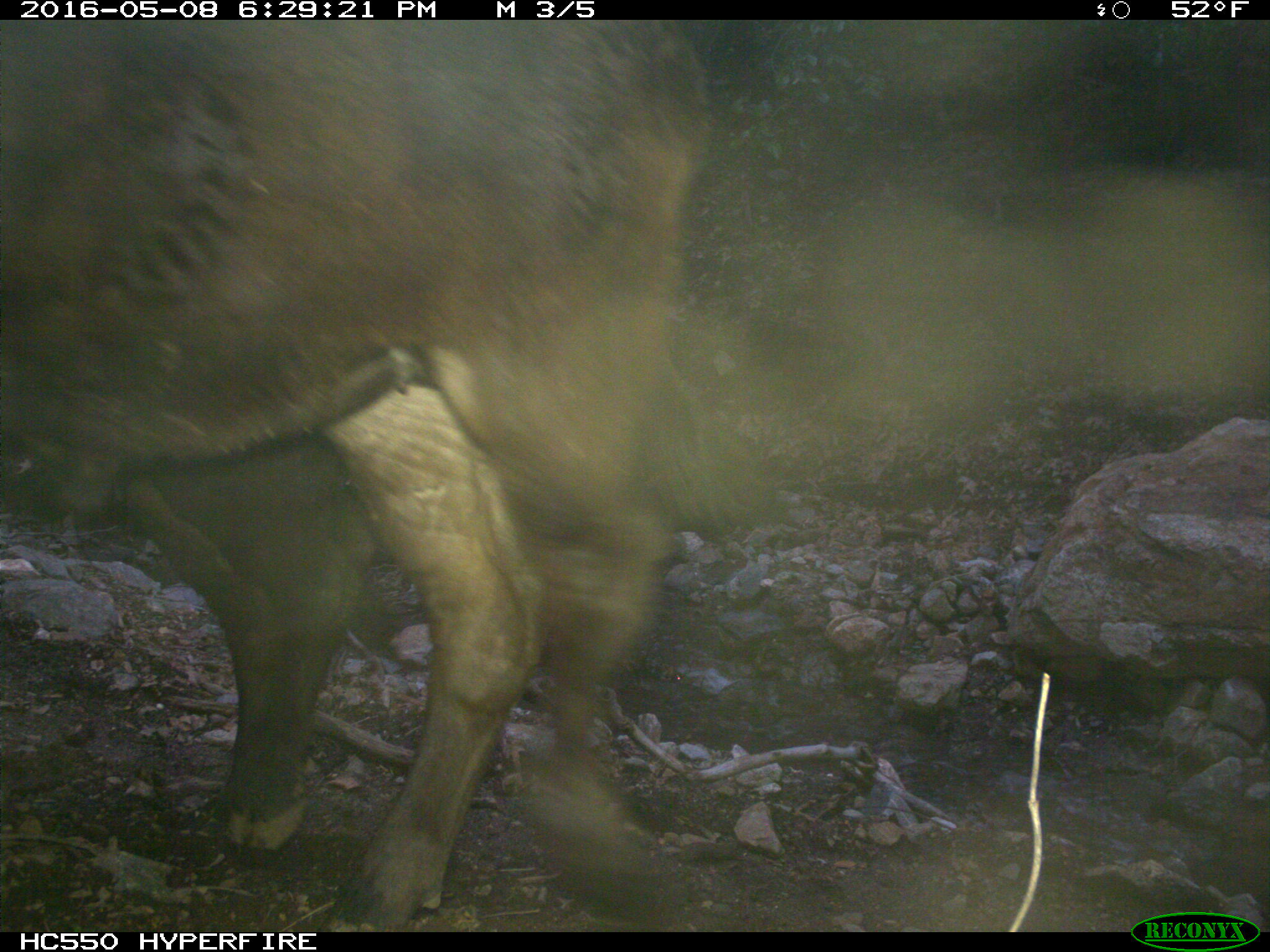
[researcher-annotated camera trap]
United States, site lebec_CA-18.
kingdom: Animalia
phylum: Chordata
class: Mammalia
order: Artiodactyla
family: Bovidae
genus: Bos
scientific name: Bos taurus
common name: domestic cow